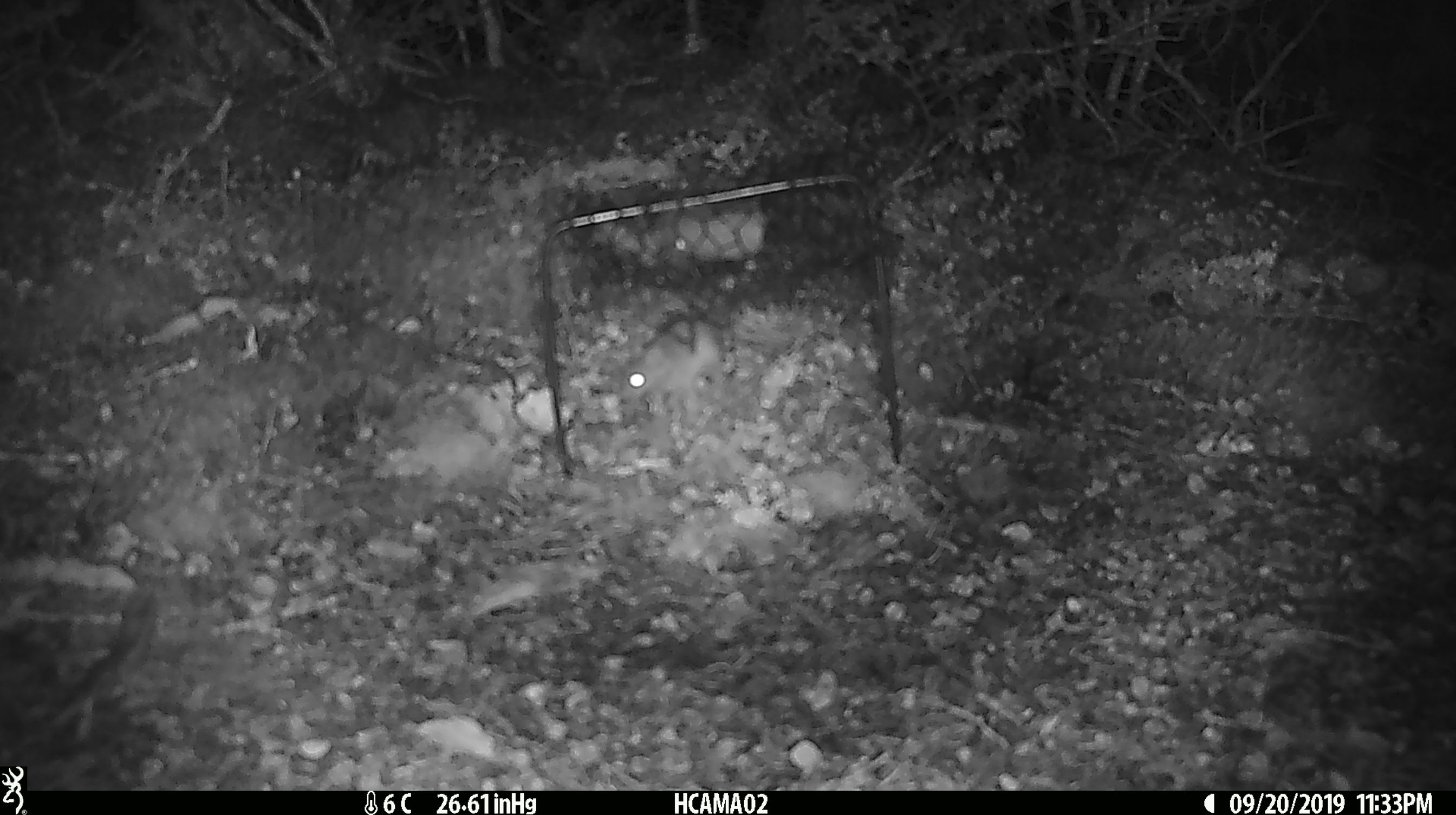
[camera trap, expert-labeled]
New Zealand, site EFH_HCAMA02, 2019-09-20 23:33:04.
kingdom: Animalia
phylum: Chordata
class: Mammalia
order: Rodentia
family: Muridae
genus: Mus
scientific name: Mus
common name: mouse